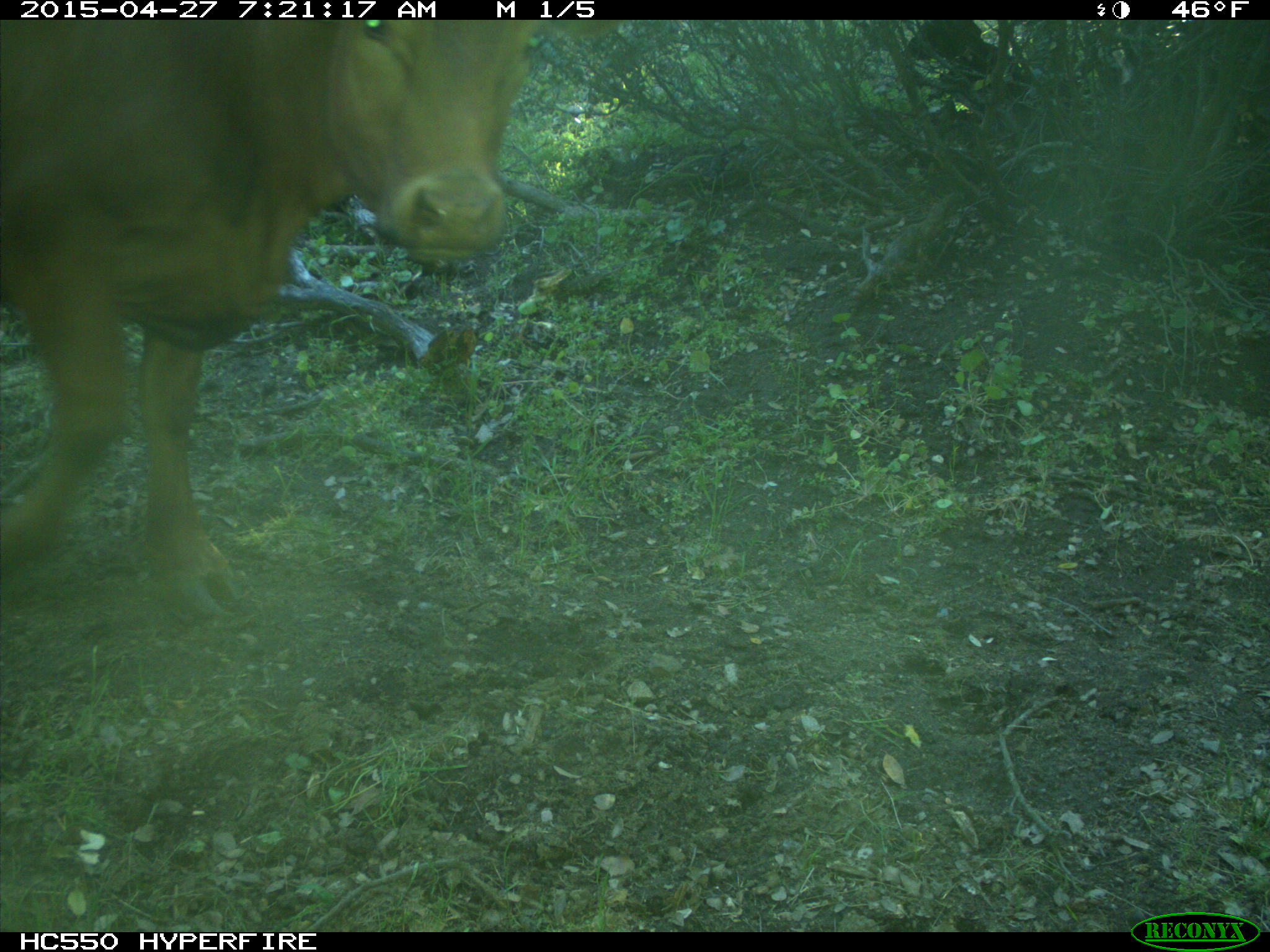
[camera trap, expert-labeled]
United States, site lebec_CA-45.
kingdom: Animalia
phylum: Chordata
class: Mammalia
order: Artiodactyla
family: Bovidae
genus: Bos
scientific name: Bos taurus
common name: domestic cow